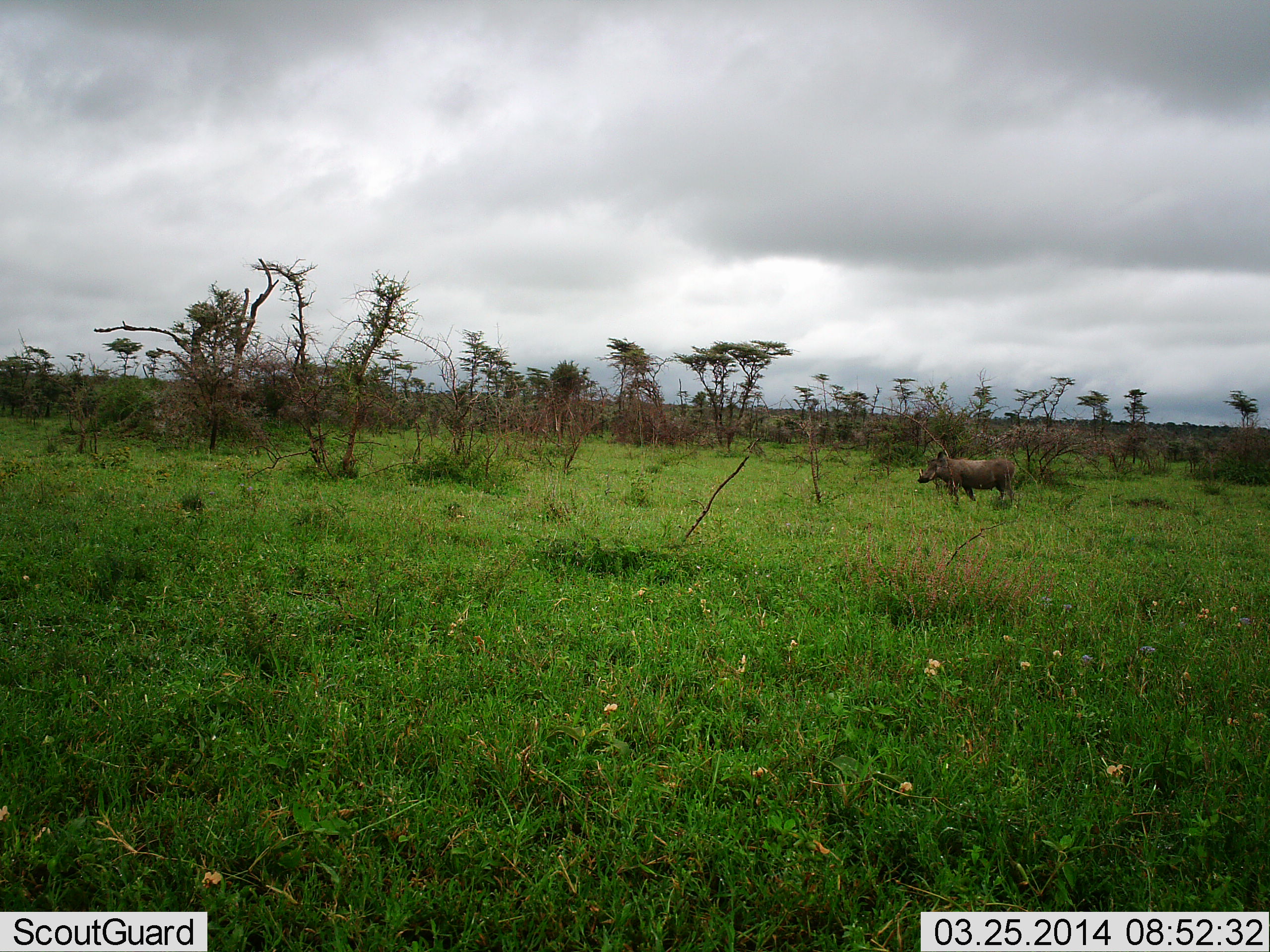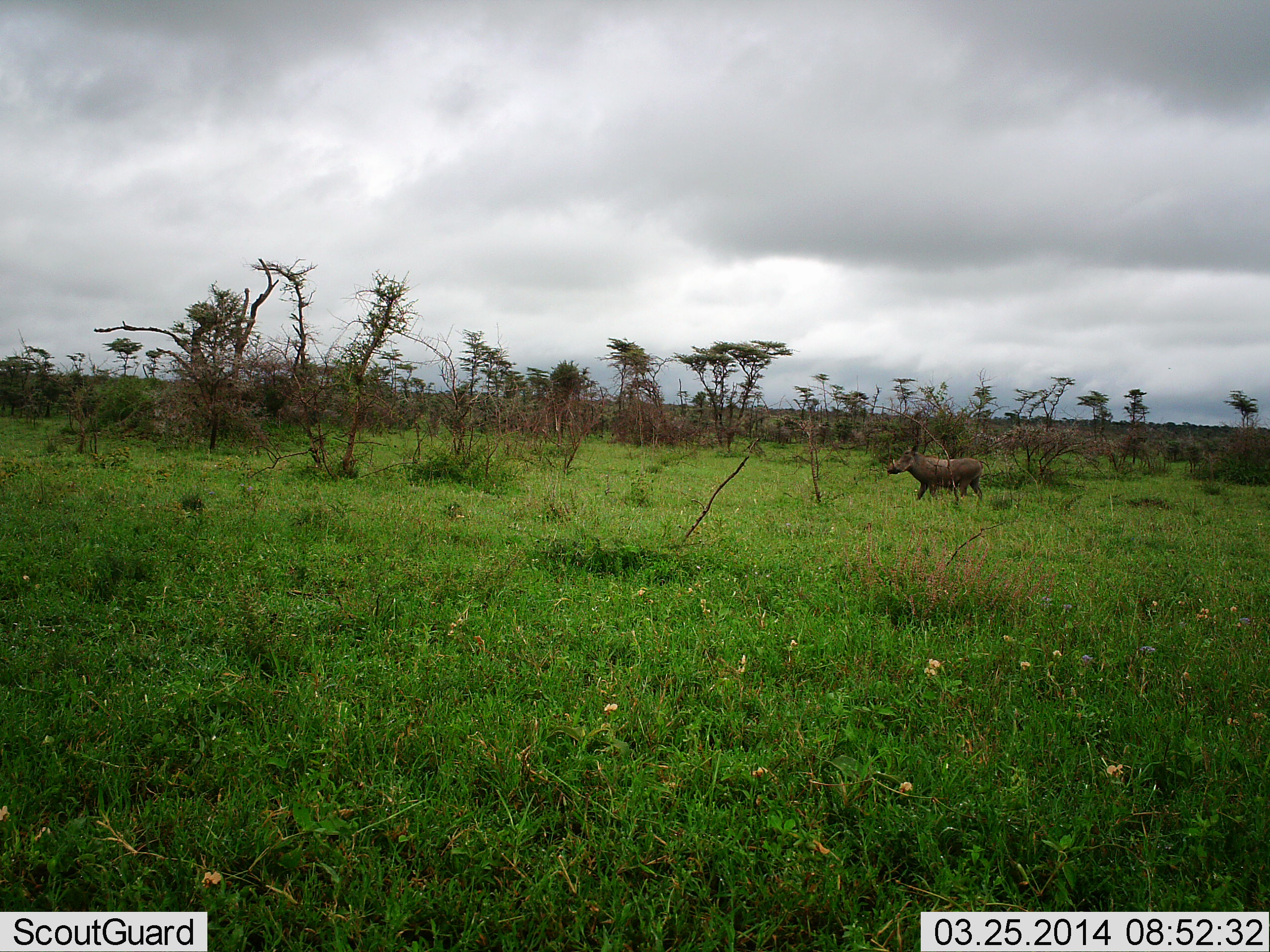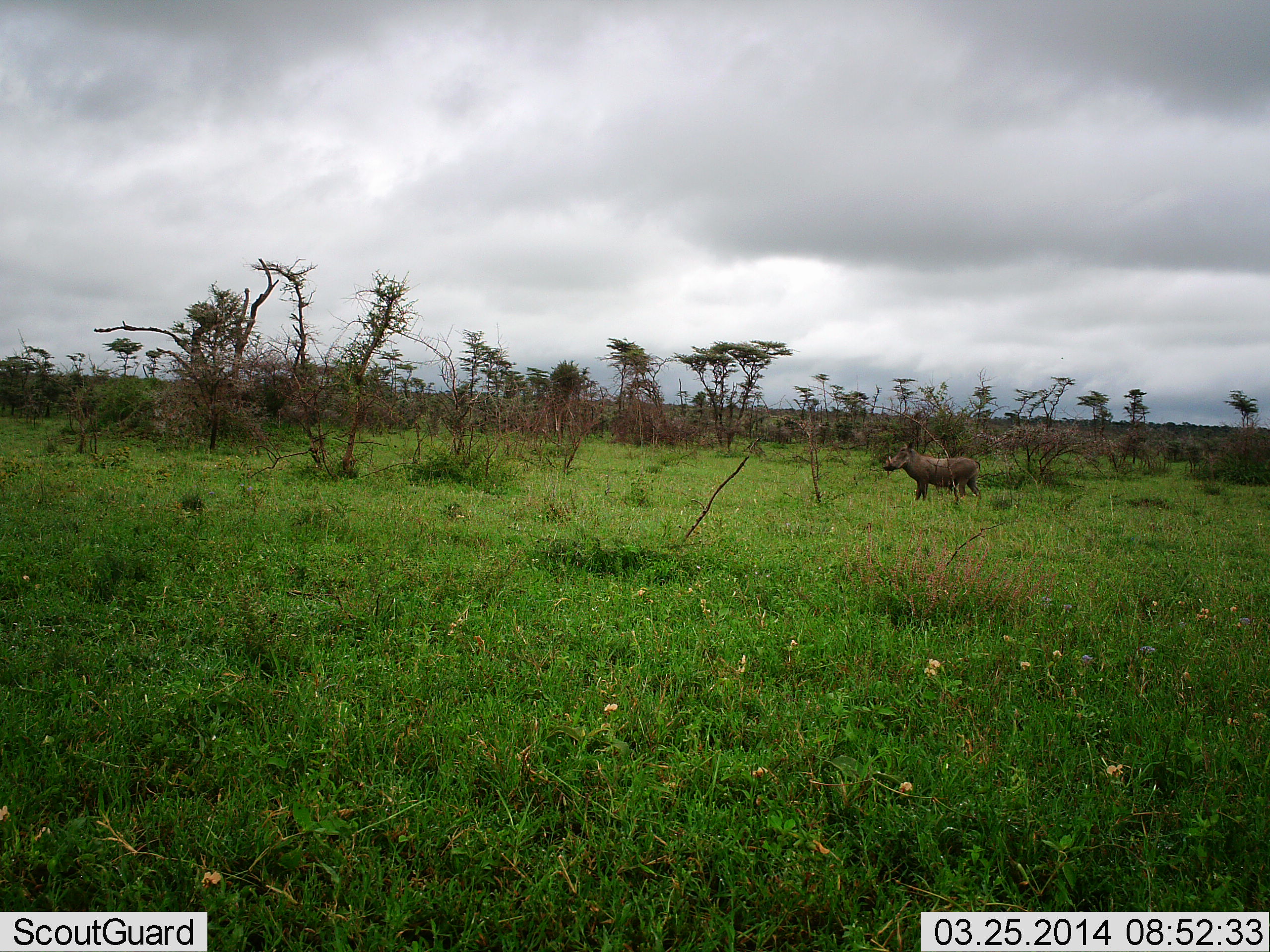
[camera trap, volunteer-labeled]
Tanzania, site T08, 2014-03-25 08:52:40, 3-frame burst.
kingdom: Animalia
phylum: Chordata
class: Mammalia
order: Artiodactyla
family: Suidae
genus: Phacochoerus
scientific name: Phacochoerus africanus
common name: warthog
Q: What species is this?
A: Warthog (Phacochoerus africanus).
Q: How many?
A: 1.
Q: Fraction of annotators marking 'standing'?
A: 10%.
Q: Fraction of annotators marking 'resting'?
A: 0%.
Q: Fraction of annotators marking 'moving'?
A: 90%.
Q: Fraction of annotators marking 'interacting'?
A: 0%.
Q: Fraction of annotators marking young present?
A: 0%.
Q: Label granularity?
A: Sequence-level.